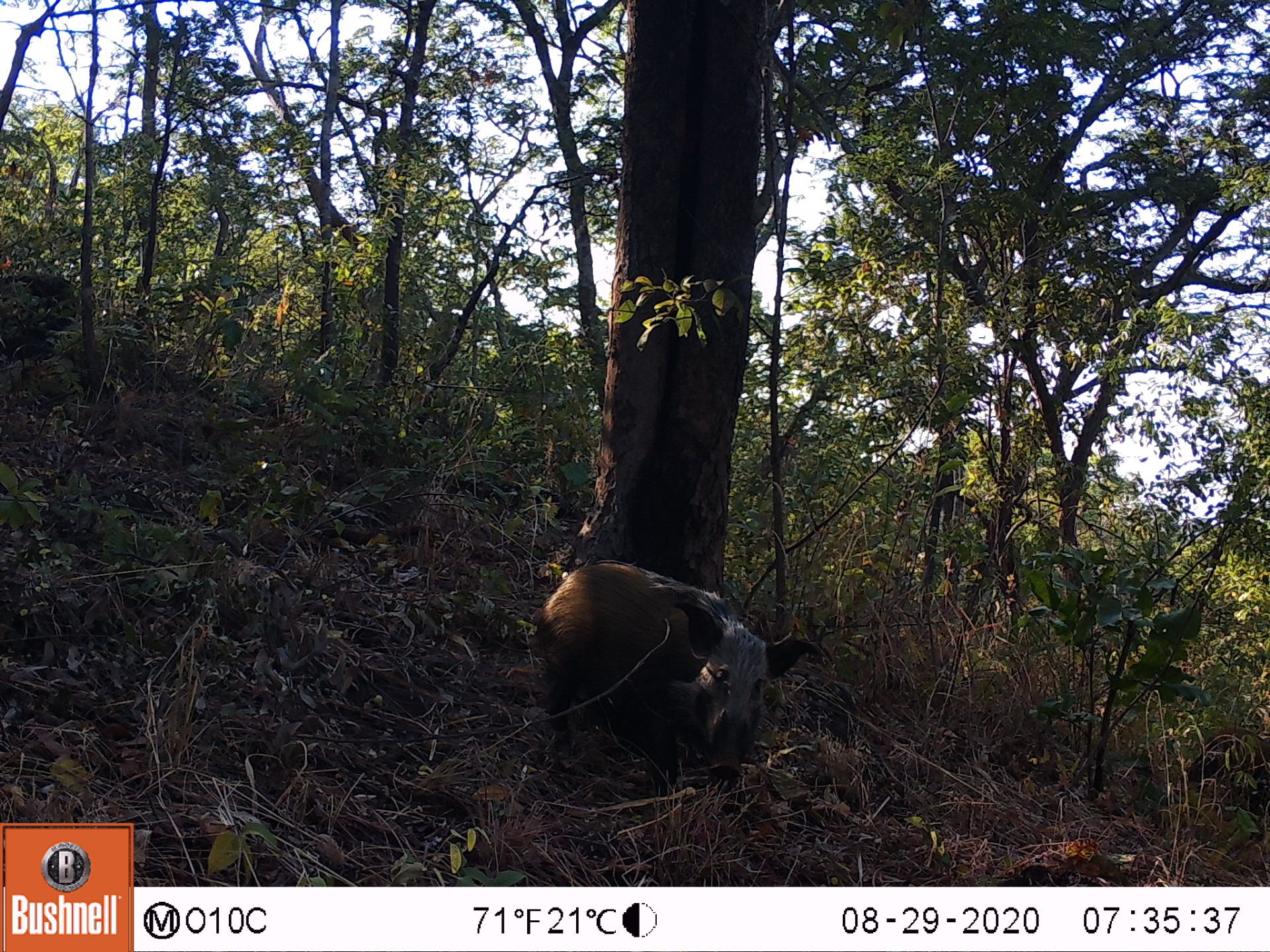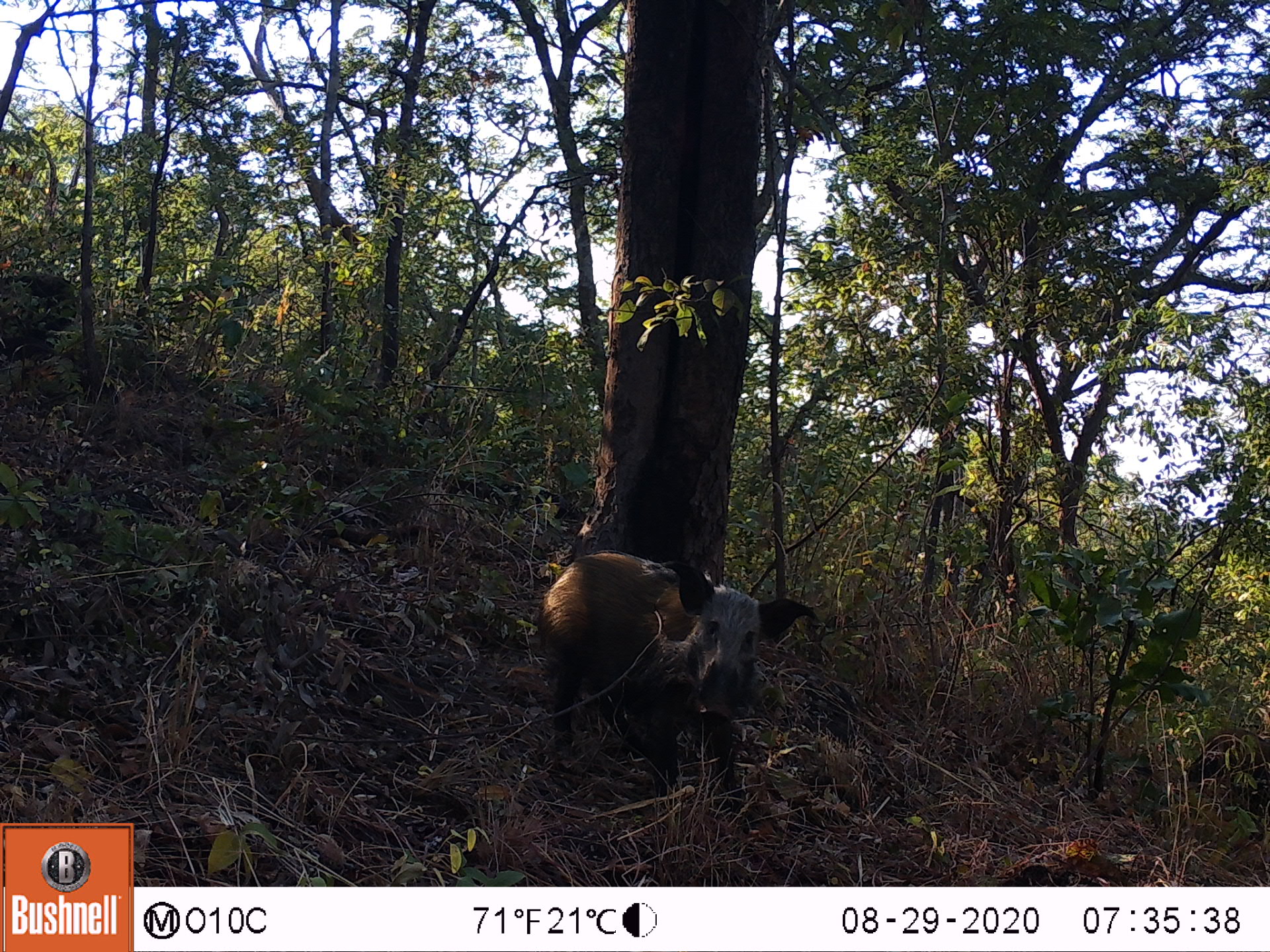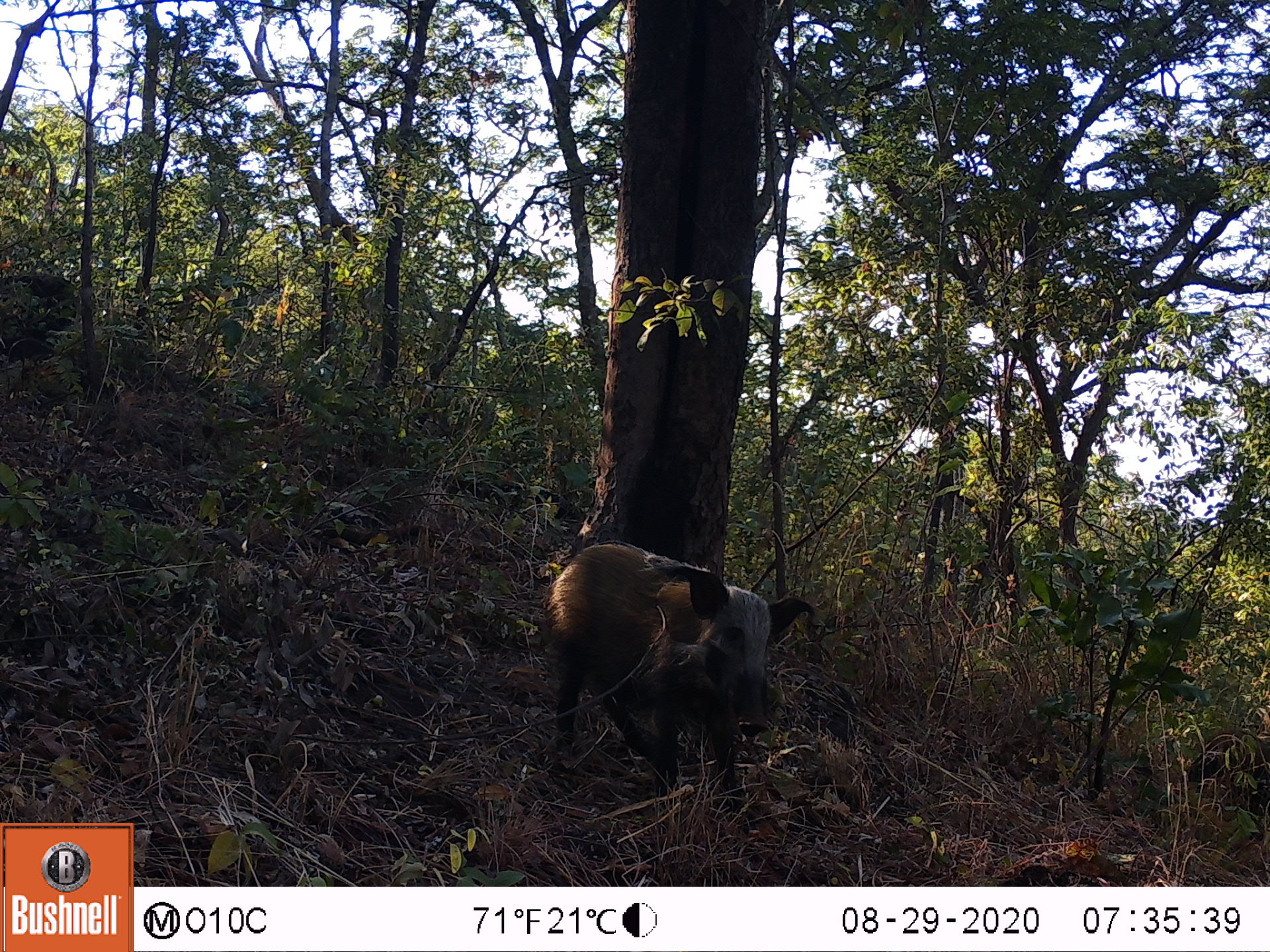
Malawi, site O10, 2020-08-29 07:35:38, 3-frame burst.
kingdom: Animalia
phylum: Chordata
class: Mammalia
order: Artiodactyla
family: Suidae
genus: Potamochoerus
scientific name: Potamochoerus larvatus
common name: bushpig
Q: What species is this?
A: Bushpig (Potamochoerus larvatus).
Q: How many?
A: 1.